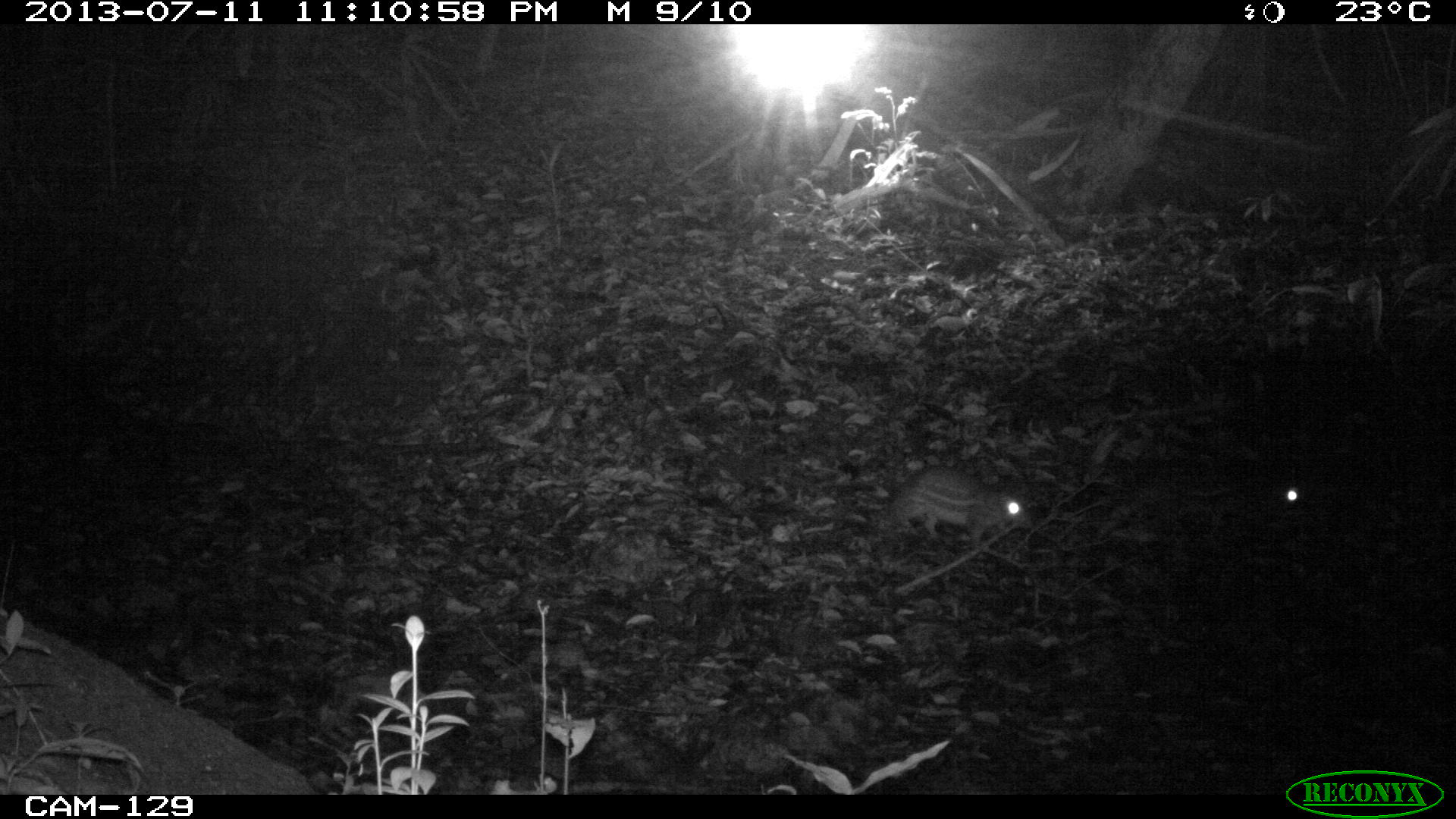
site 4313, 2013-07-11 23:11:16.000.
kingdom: Animalia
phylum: Chordata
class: Mammalia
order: Rodentia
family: Cuniculidae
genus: Cuniculus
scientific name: Cuniculus paca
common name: lowland paca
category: agouti paca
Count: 2.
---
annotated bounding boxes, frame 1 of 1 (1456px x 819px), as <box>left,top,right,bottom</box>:
agouti paca: <box>883,463,1033,549</box>; <box>1285,488,1299,502</box>